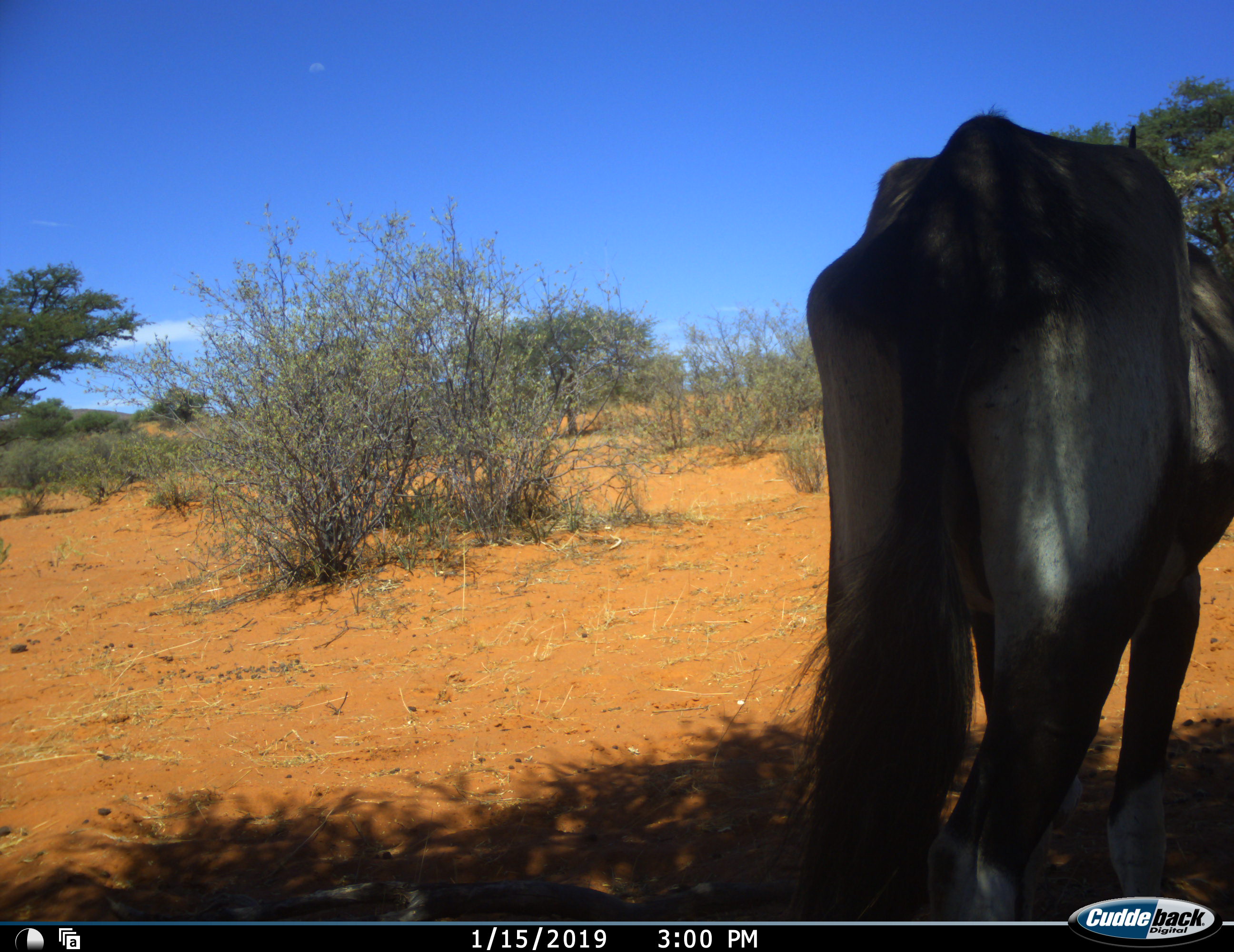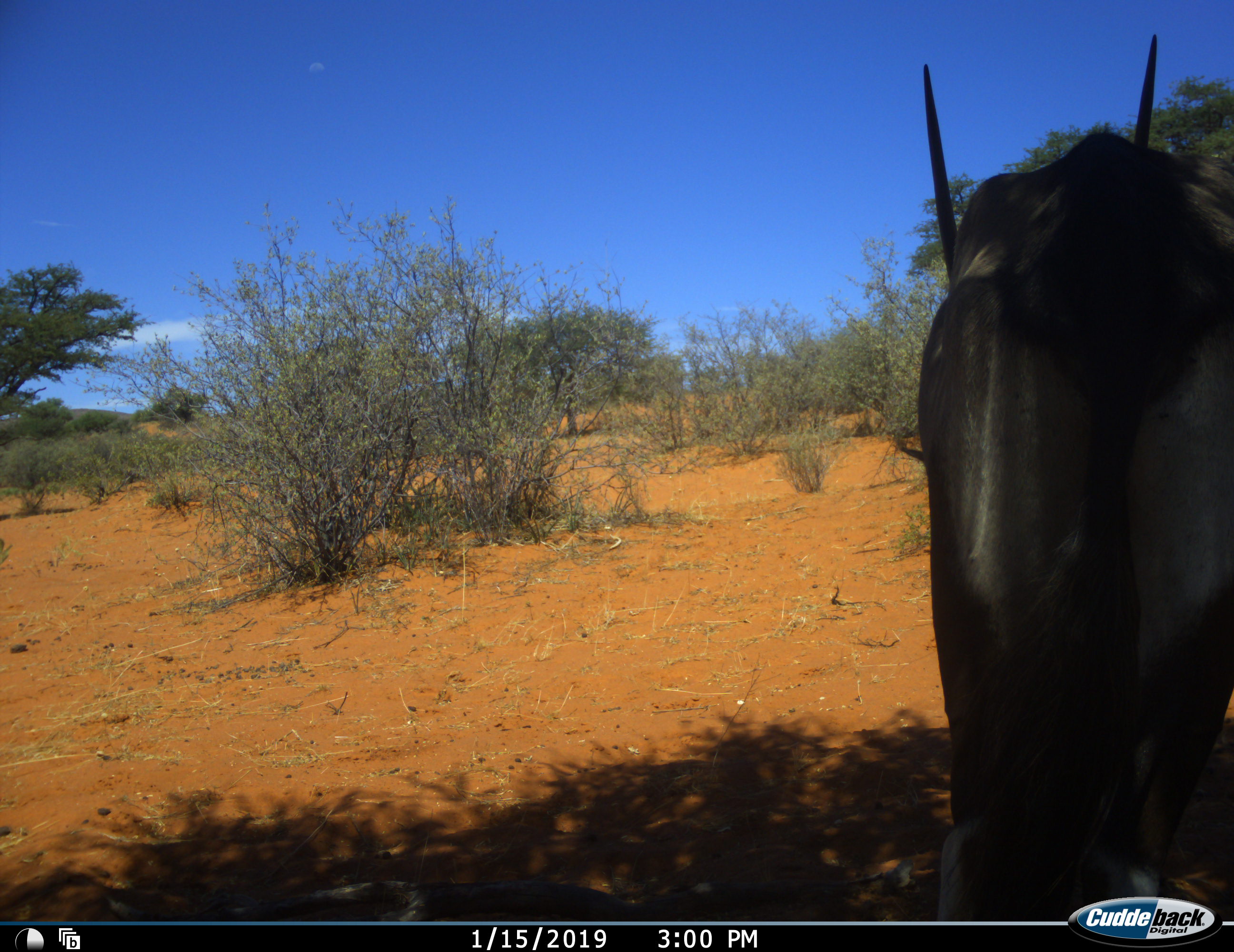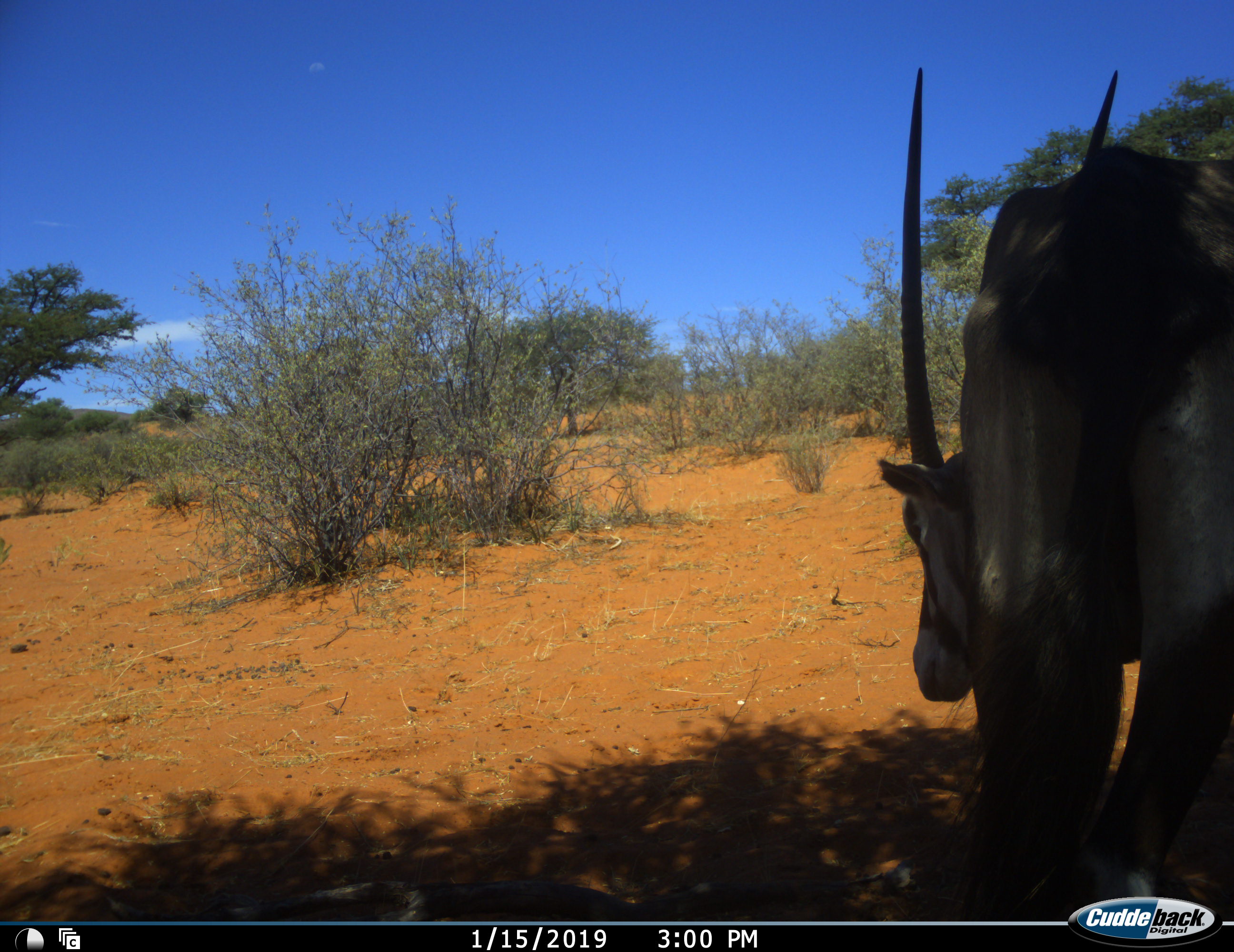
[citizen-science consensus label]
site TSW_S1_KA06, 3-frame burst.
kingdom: Animalia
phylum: Chordata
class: Mammalia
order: Artiodactyla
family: Bovidae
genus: Oryx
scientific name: Oryx gazella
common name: gemsbok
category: oryx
Oryx (gemsbok) (Oryx gazella), count 1. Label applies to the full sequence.